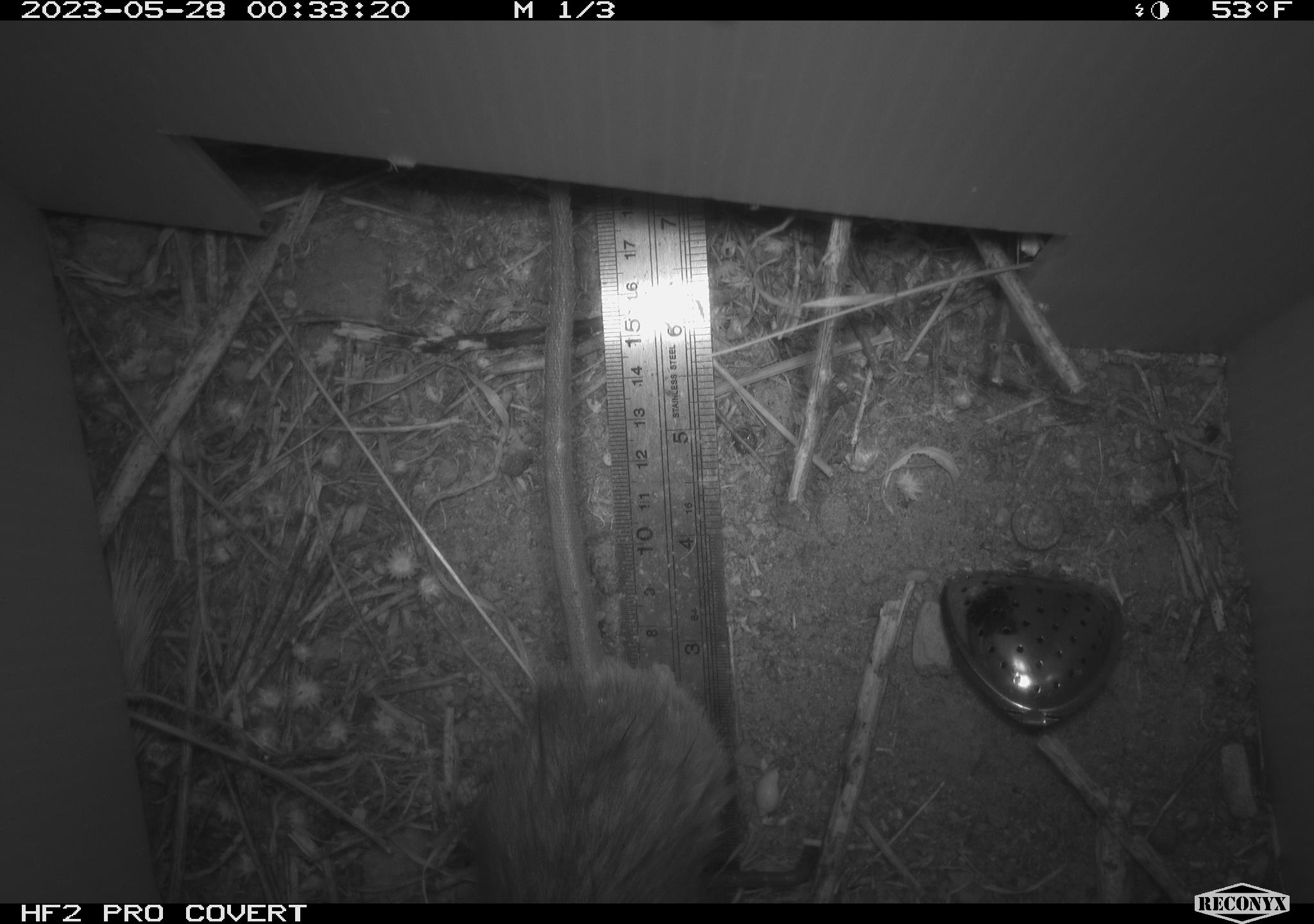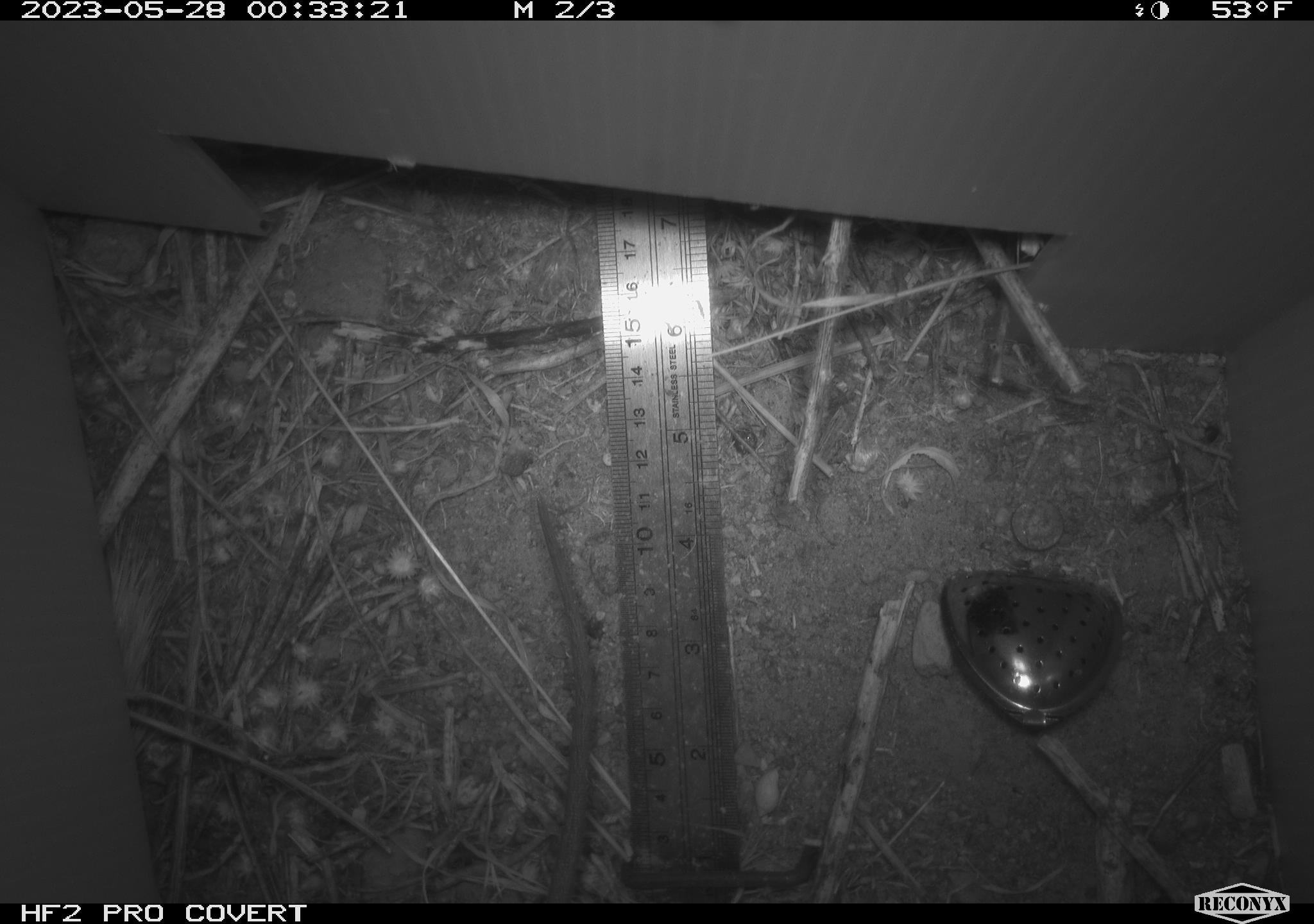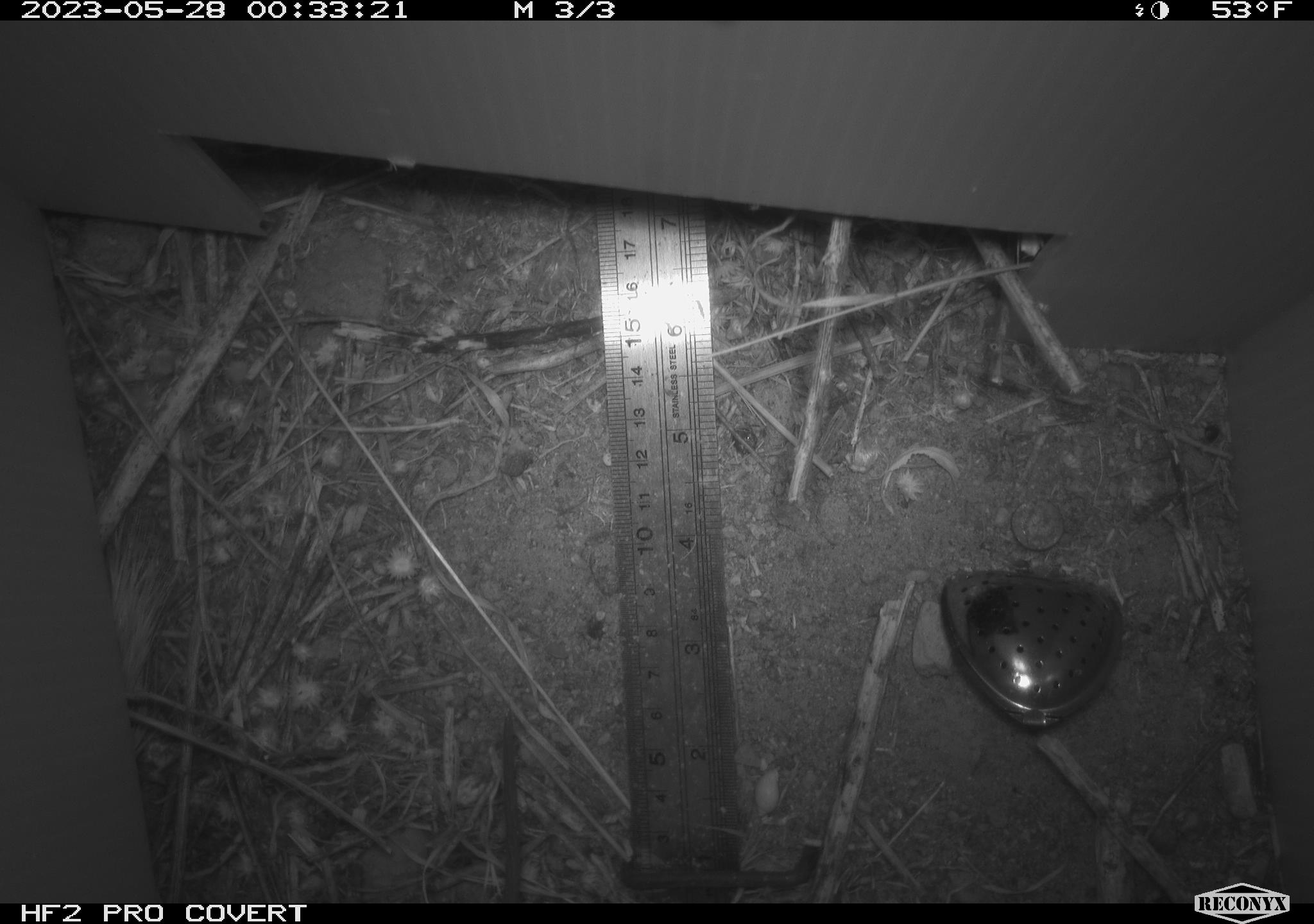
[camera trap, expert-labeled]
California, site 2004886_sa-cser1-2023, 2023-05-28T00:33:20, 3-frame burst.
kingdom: Animalia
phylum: Chordata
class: Mammalia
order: Rodentia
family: Muridae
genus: Rattus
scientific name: Rattus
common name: rat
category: rattus species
Rattus species (rat) (Rattus).